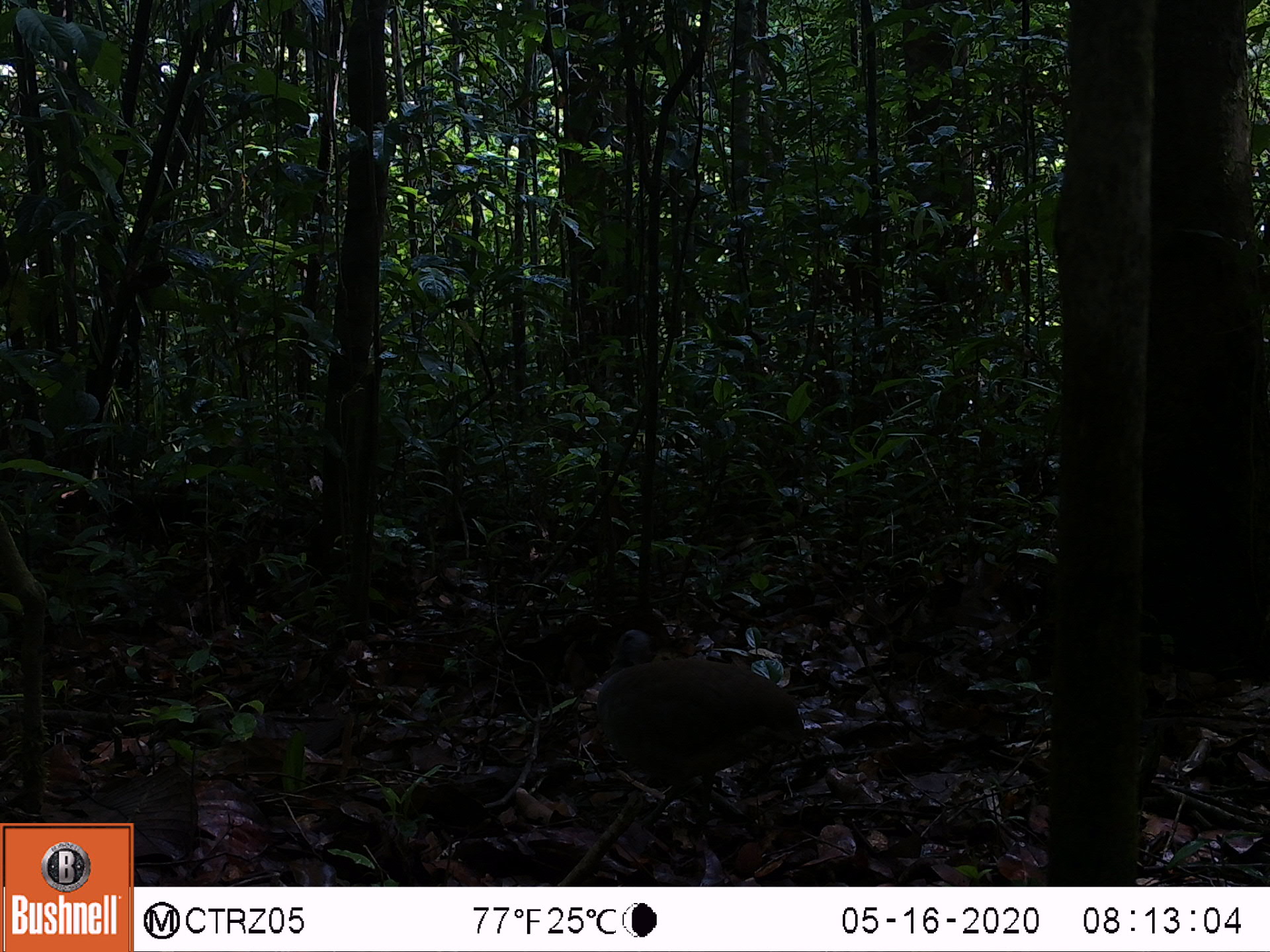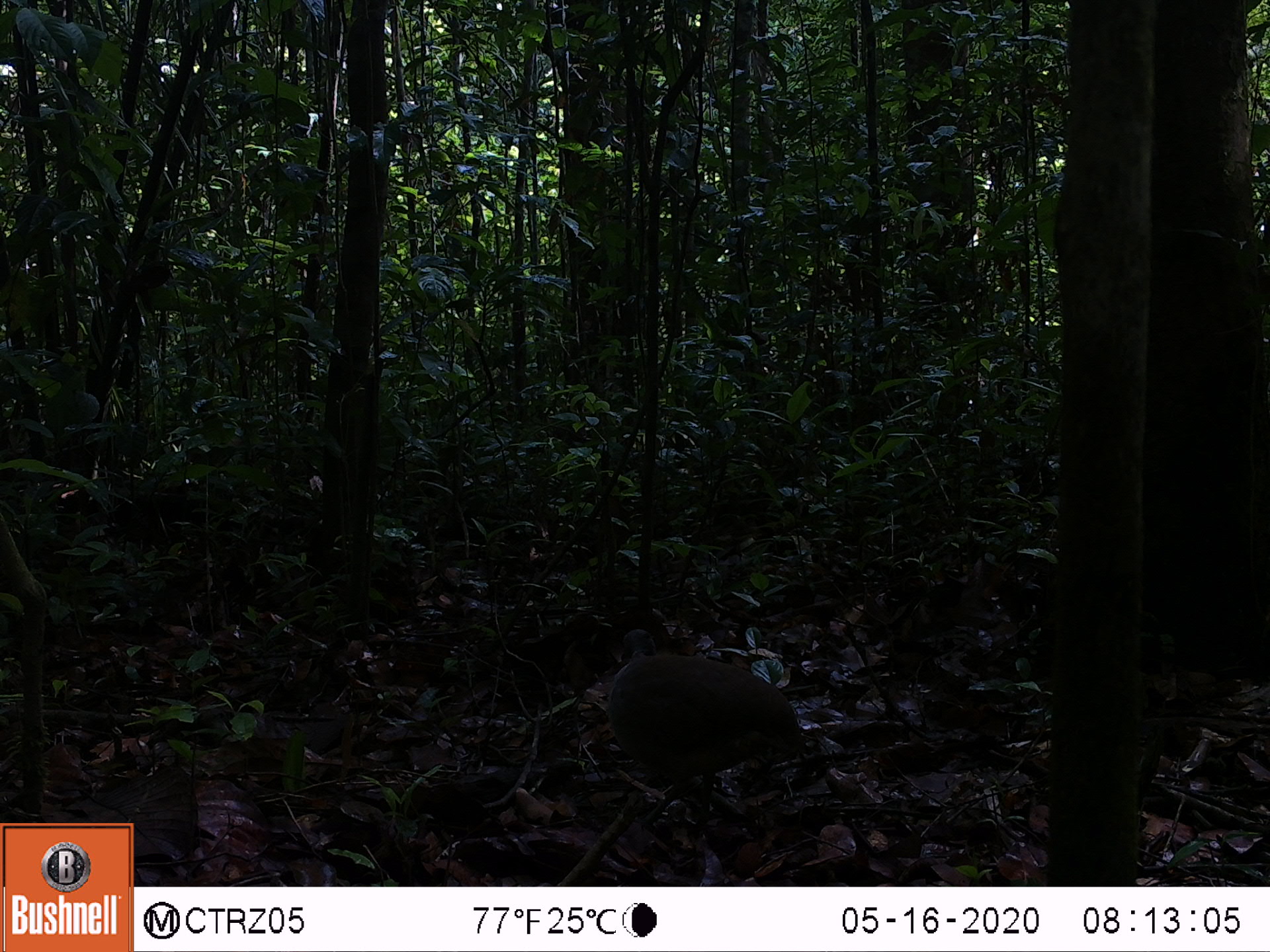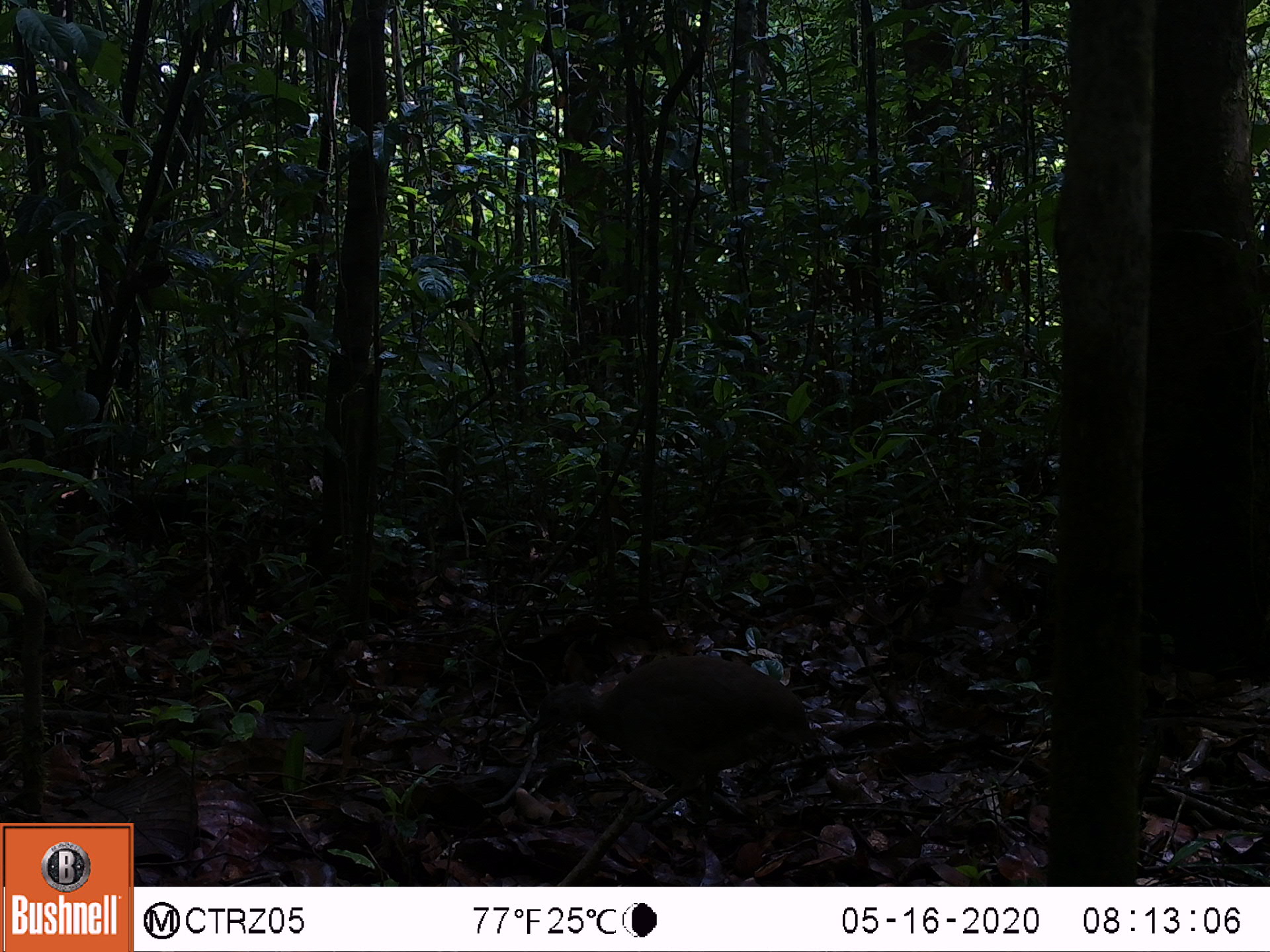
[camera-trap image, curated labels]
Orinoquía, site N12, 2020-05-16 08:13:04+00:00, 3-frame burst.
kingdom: Animalia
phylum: Chordata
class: Aves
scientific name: Aves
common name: bird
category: unknown bird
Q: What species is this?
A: Unknown bird (bird) (Aves).